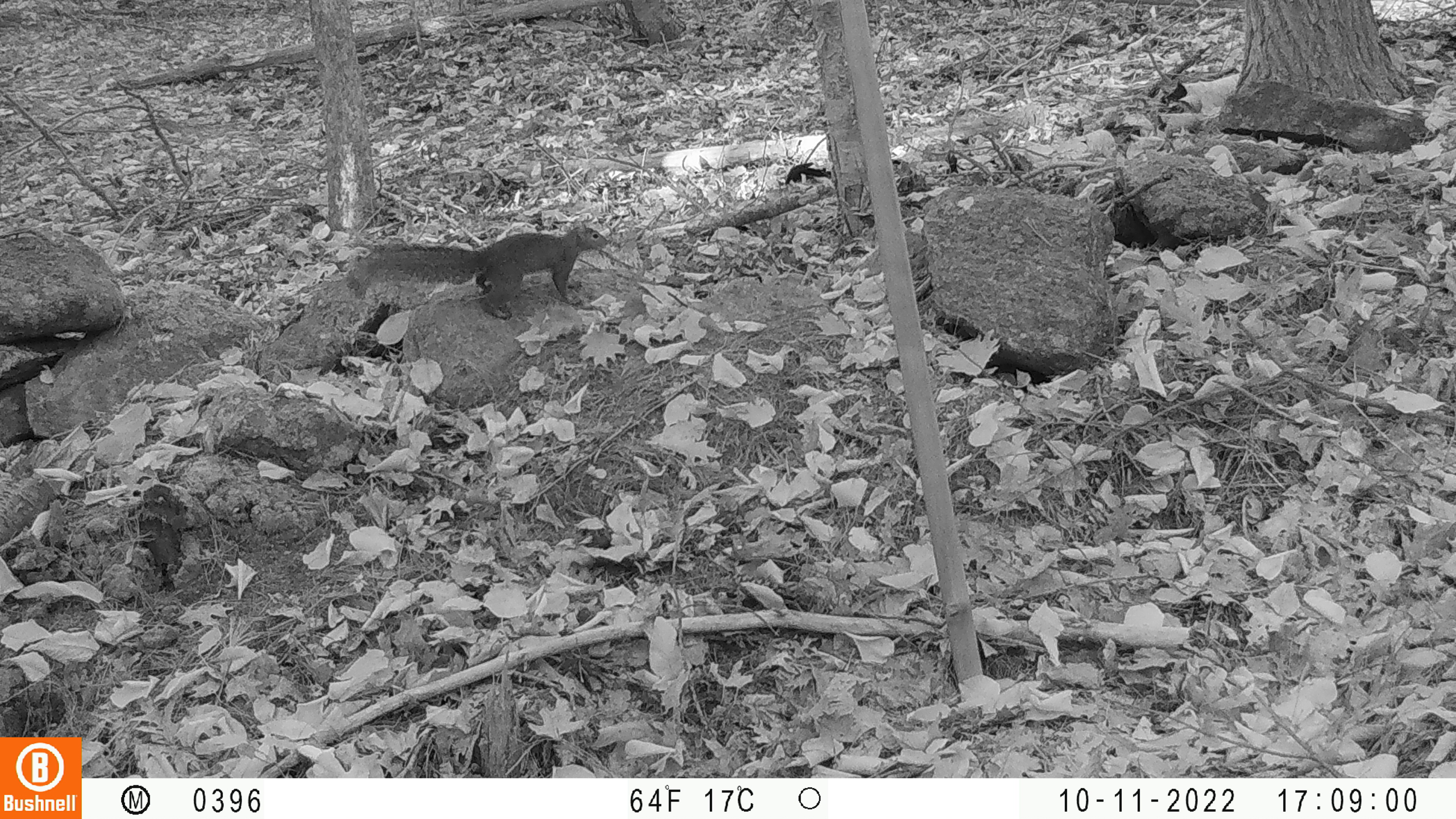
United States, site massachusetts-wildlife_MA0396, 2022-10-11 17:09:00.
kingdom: Animalia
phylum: Chordata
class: Mammalia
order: Rodentia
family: Sciuridae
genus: Sciurus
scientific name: Sciurus carolinensis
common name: gray squirrel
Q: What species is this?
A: Gray squirrel (Sciurus carolinensis).